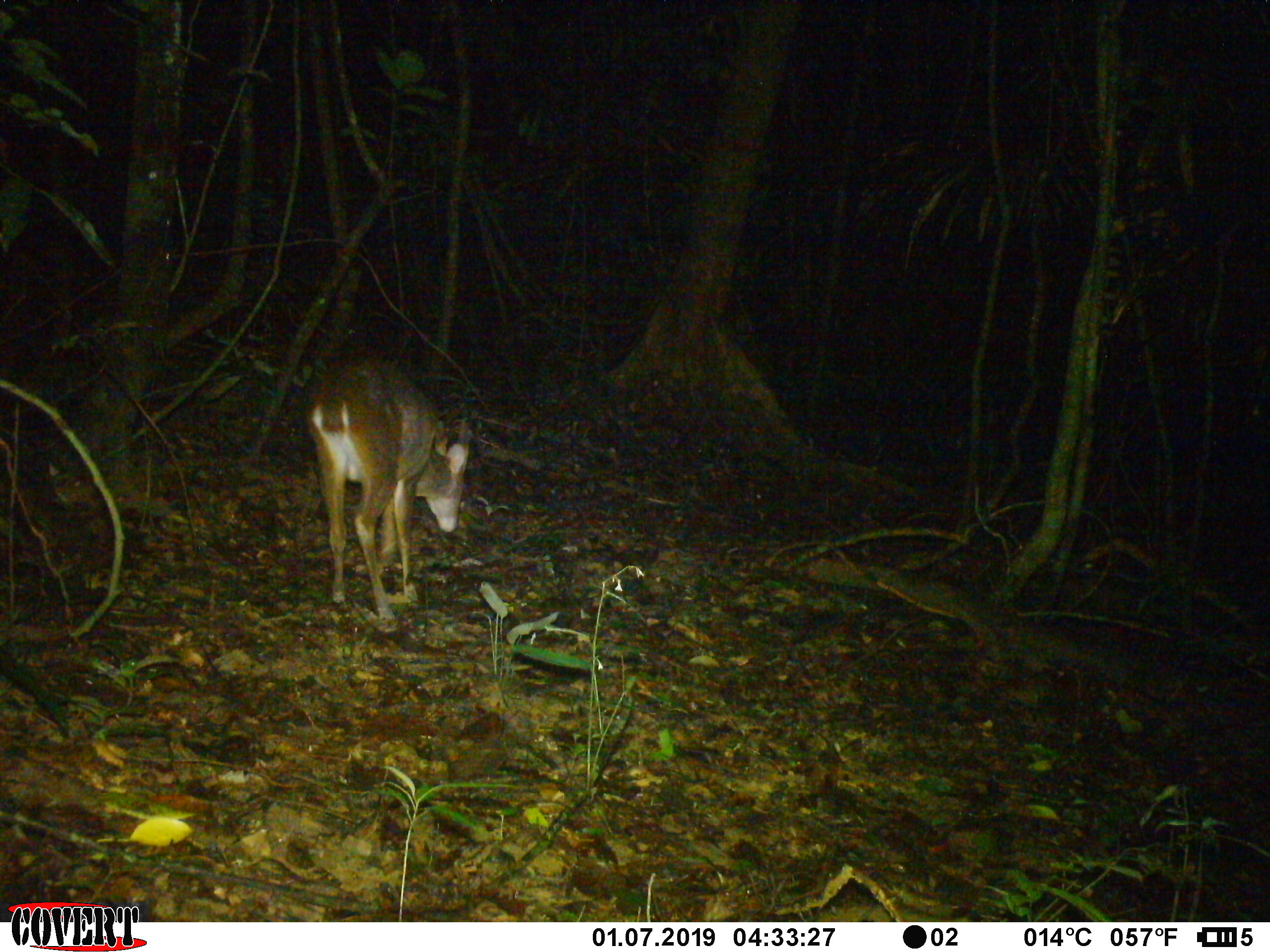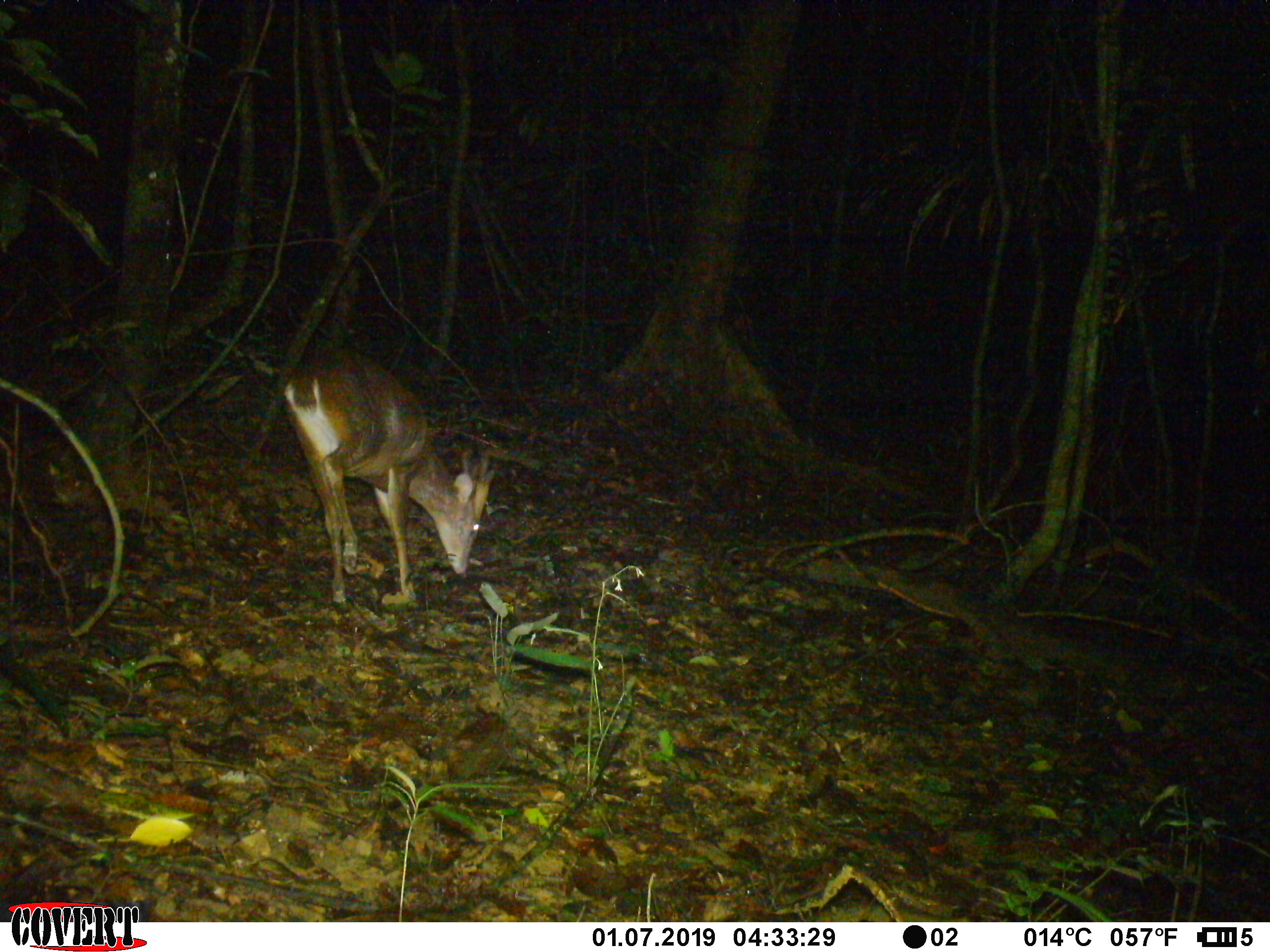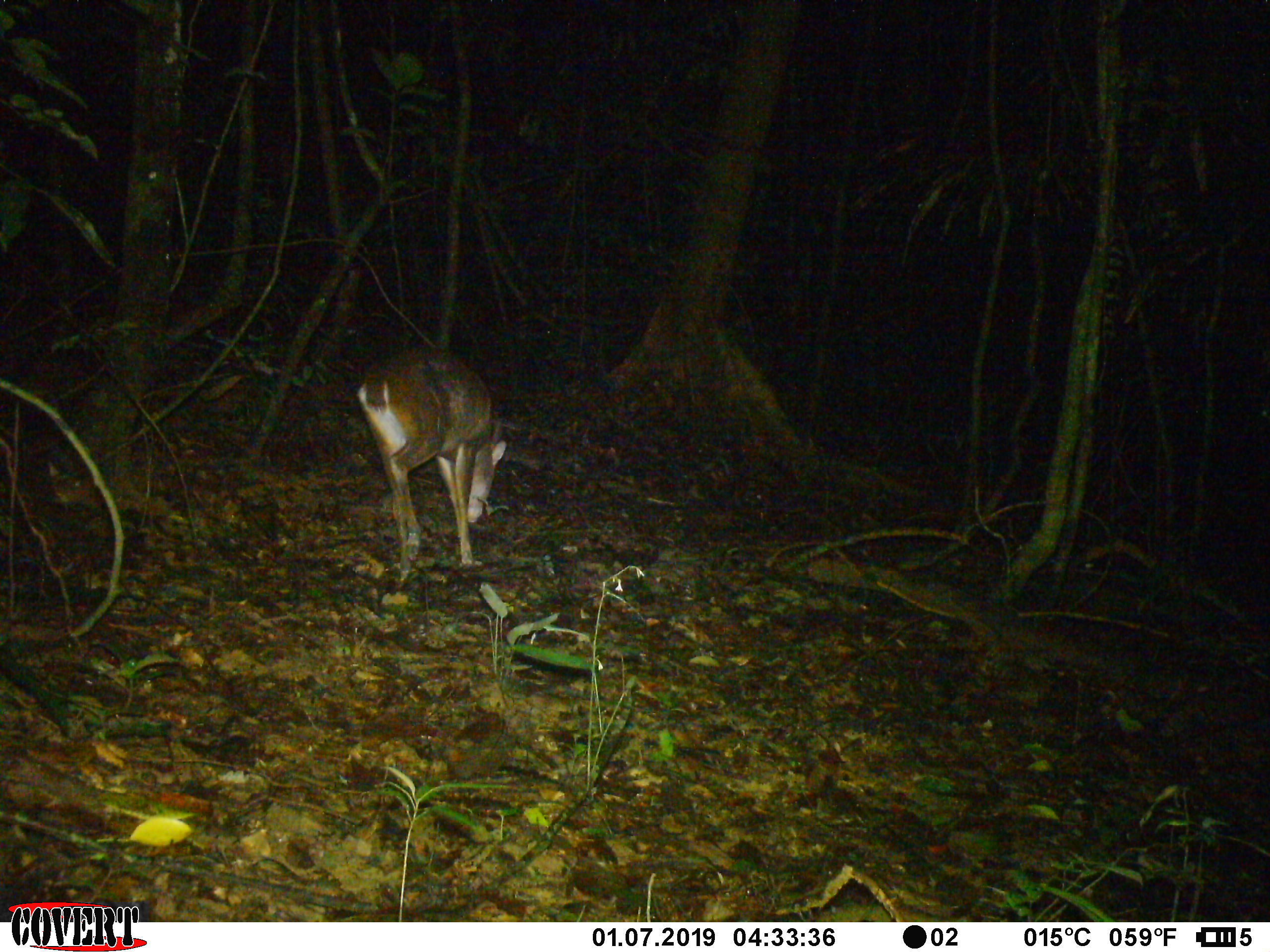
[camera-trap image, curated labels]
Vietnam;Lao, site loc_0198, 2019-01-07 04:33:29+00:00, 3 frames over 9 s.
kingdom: Animalia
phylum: Chordata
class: Mammalia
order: Artiodactyla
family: Cervidae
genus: Muntiacus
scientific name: Muntiacus vuquangensis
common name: large-antlered muntjac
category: large antlered muntjac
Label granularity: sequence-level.